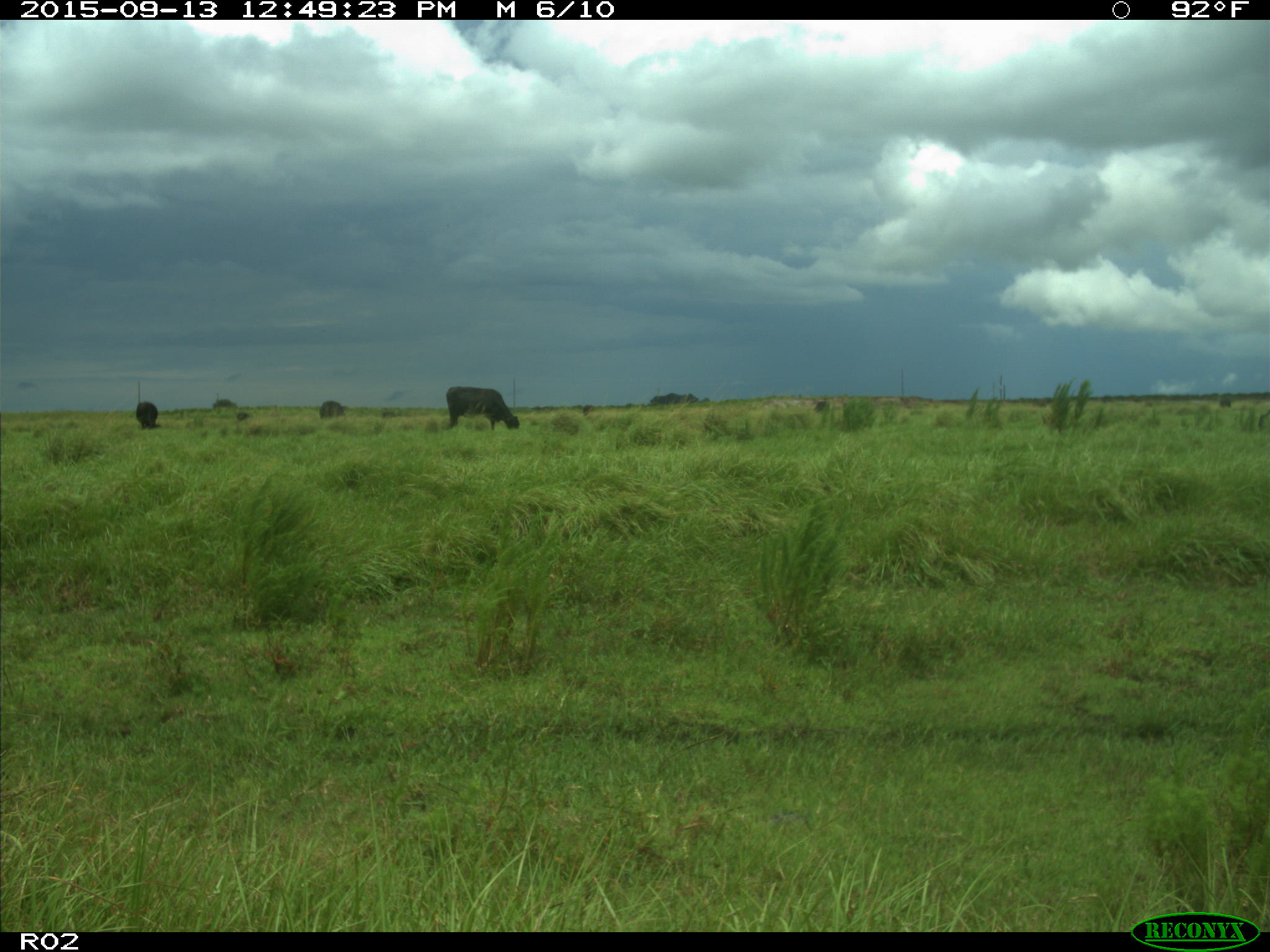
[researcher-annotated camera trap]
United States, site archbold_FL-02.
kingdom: Animalia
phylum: Chordata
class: Mammalia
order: Artiodactyla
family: Bovidae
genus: Bos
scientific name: Bos taurus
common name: domestic cow